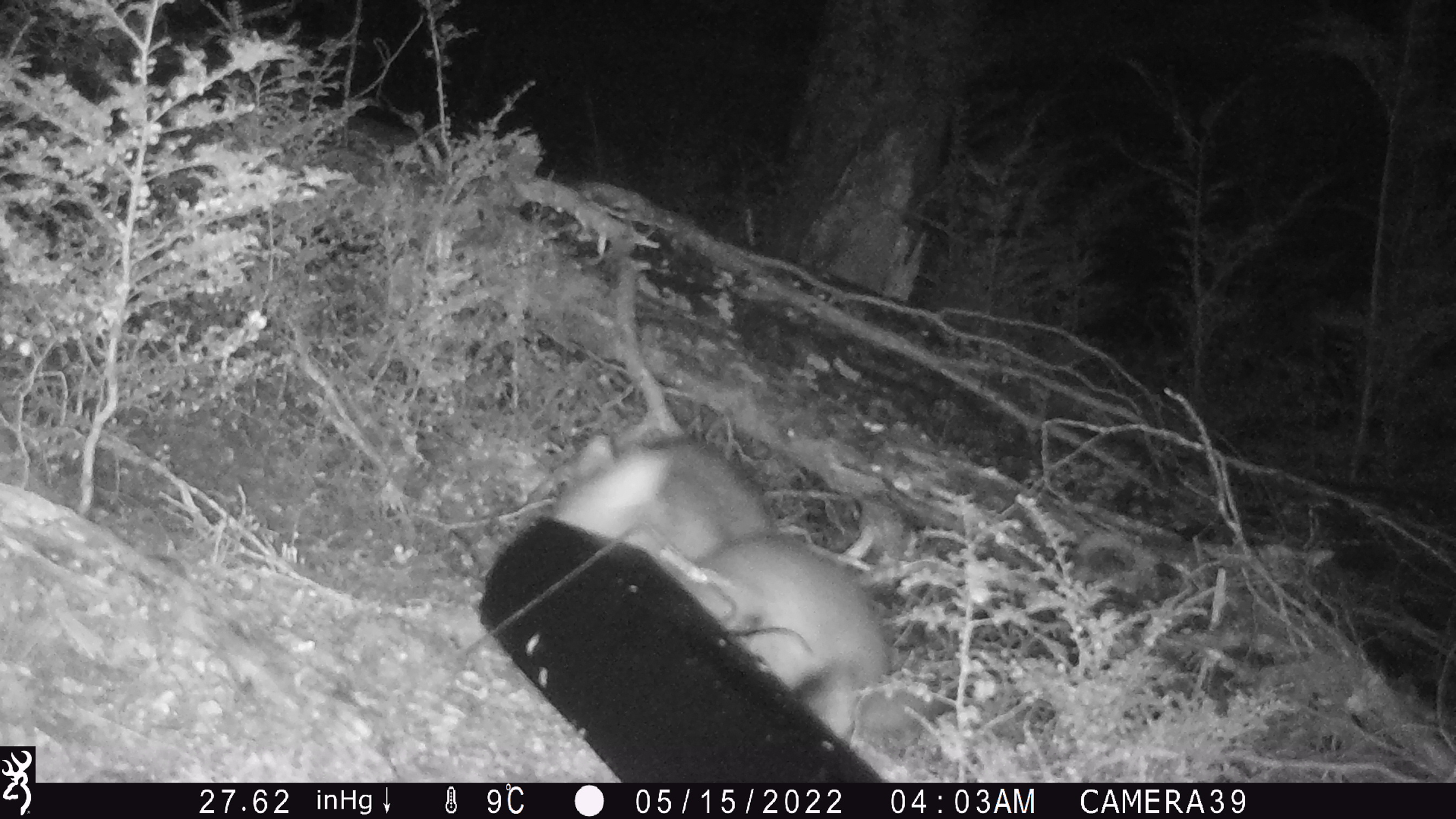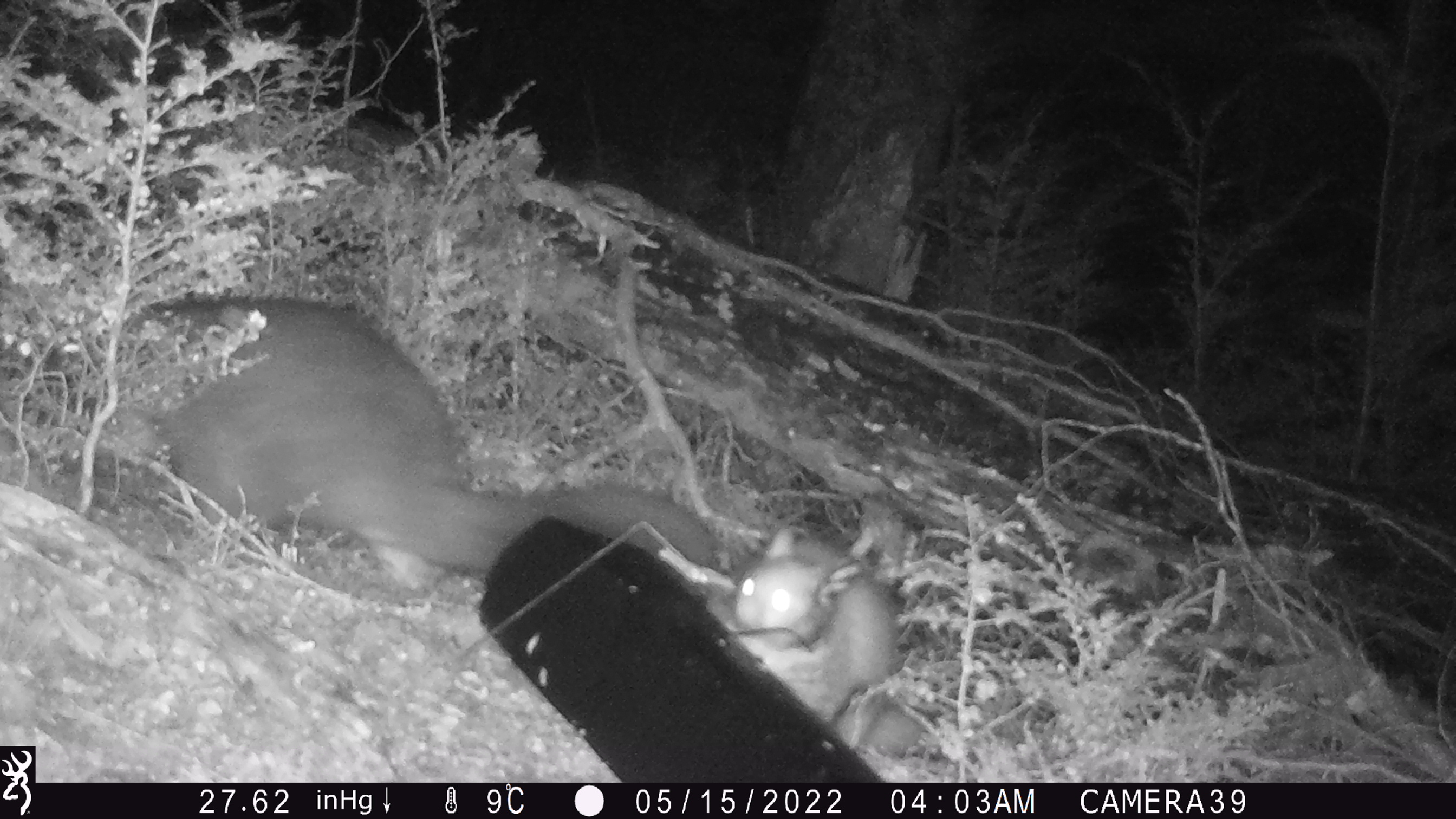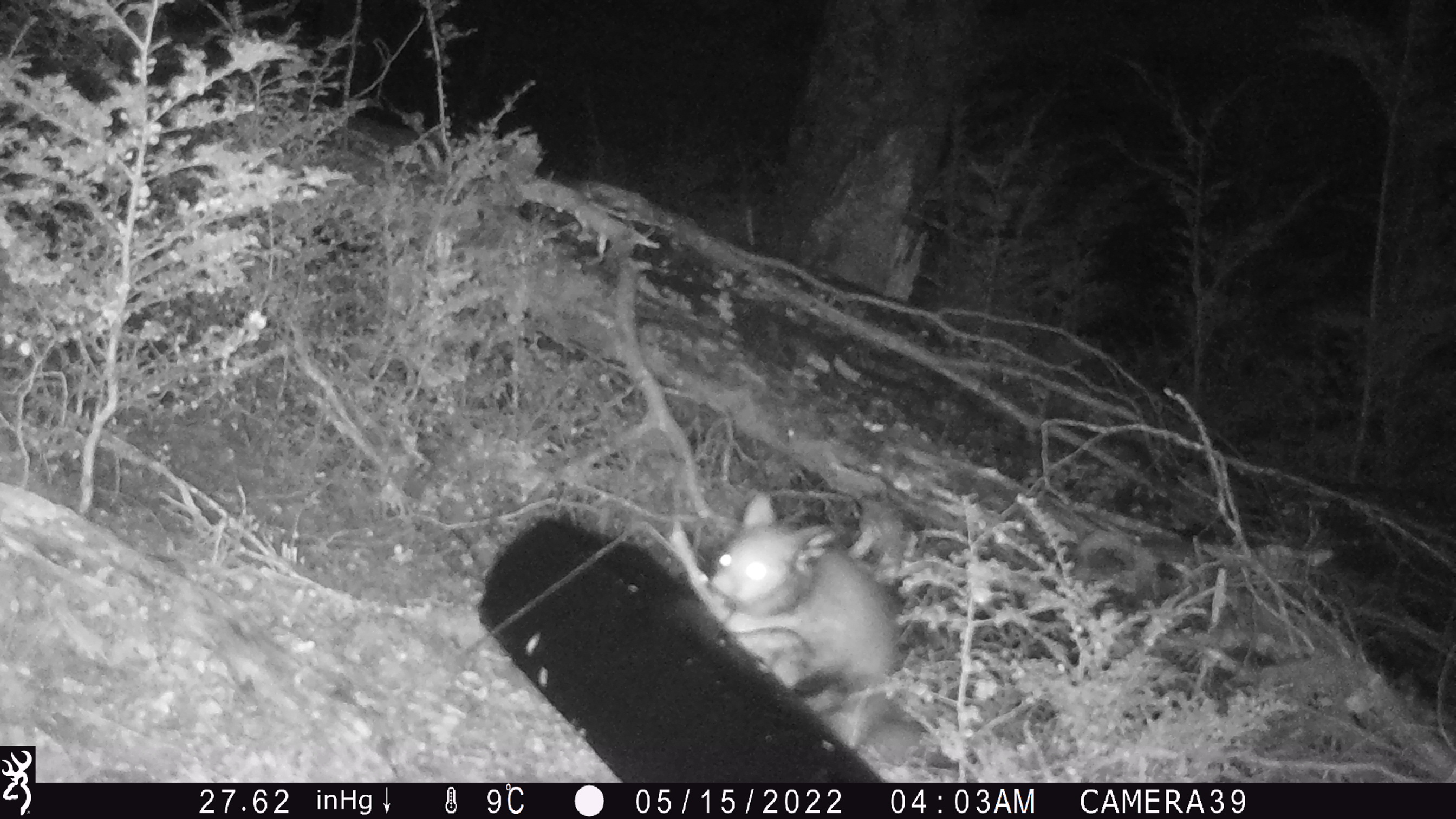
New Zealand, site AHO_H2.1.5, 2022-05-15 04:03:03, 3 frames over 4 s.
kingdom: Animalia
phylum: Chordata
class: Mammalia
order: Diprotodontia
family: Phalangeridae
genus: Trichosurus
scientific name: Trichosurus vulpecula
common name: common brushtail possum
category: possum